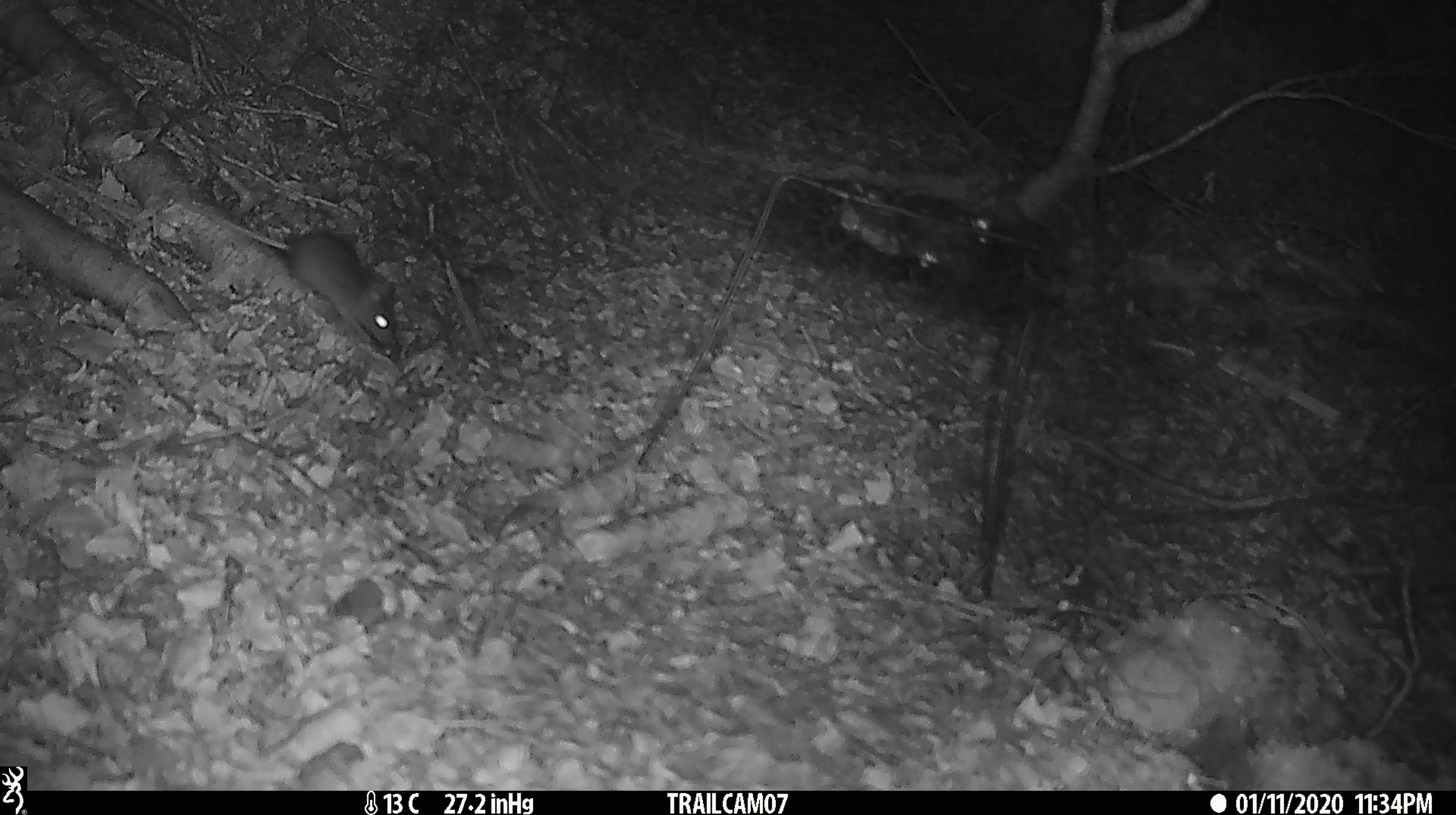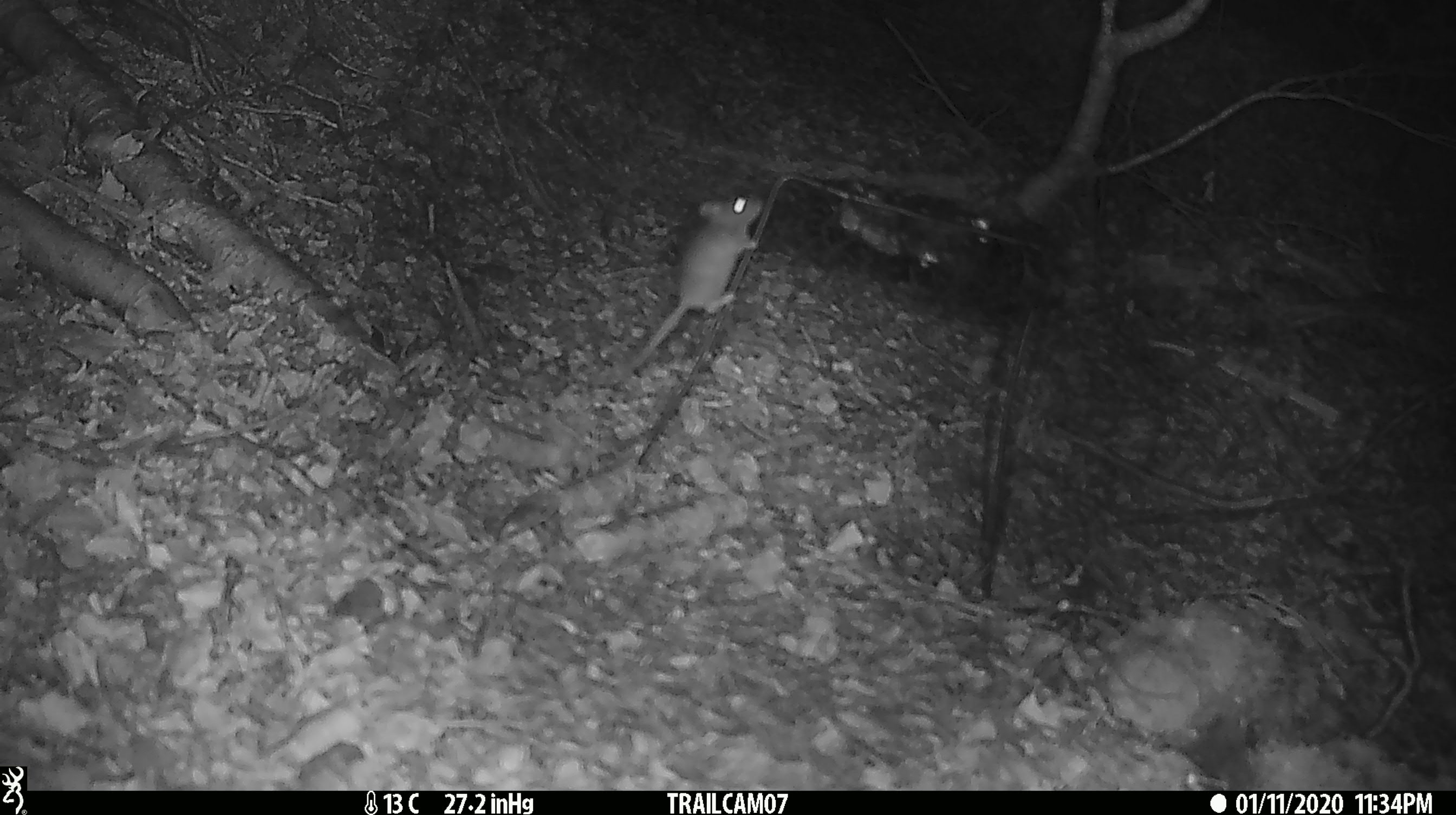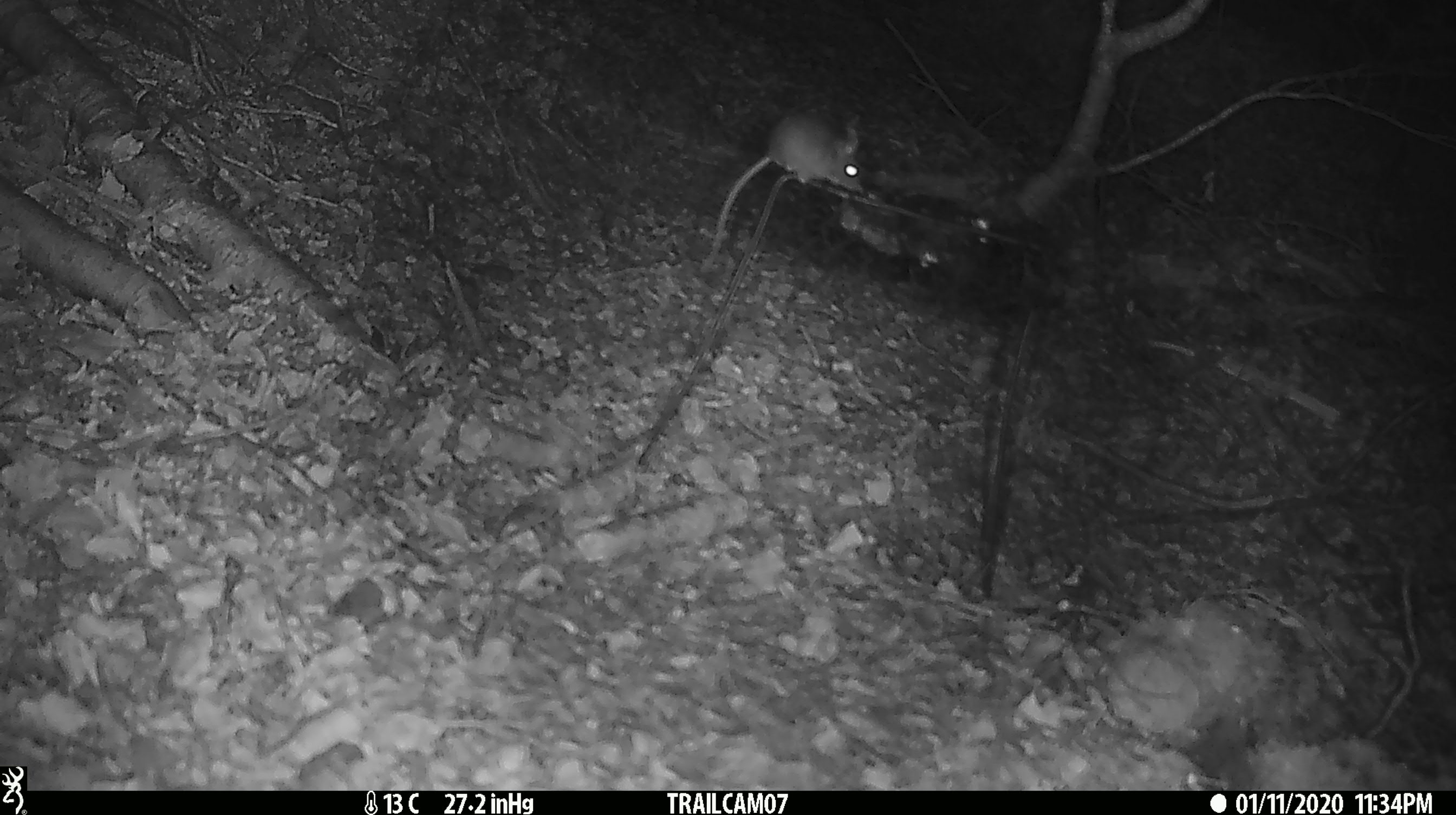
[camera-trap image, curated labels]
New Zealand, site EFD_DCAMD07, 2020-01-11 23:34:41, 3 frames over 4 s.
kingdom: Animalia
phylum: Chordata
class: Mammalia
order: Rodentia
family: Muridae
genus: Mus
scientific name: Mus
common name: mouse